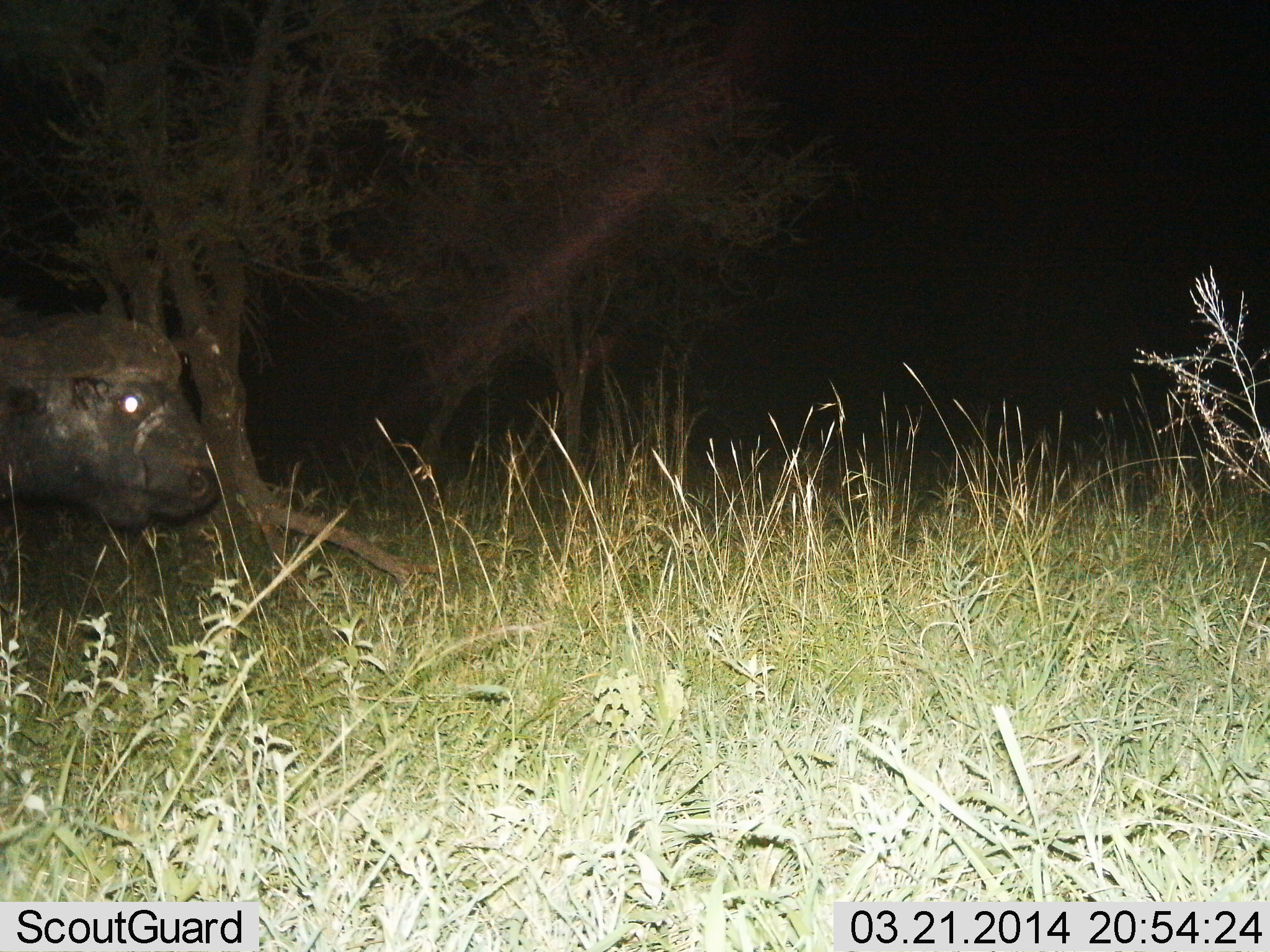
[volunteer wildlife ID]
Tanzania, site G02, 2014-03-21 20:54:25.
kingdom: Animalia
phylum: Chordata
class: Mammalia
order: Artiodactyla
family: Bovidae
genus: Syncerus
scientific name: Syncerus caffer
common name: cape buffalo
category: buffalo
Buffalo (cape buffalo) (Syncerus caffer), count 1. Behavior (volunteer vote fractions): standing 80%, resting 0%, moving 20%, interacting 0%. Young present (vote fraction): 0%. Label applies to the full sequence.